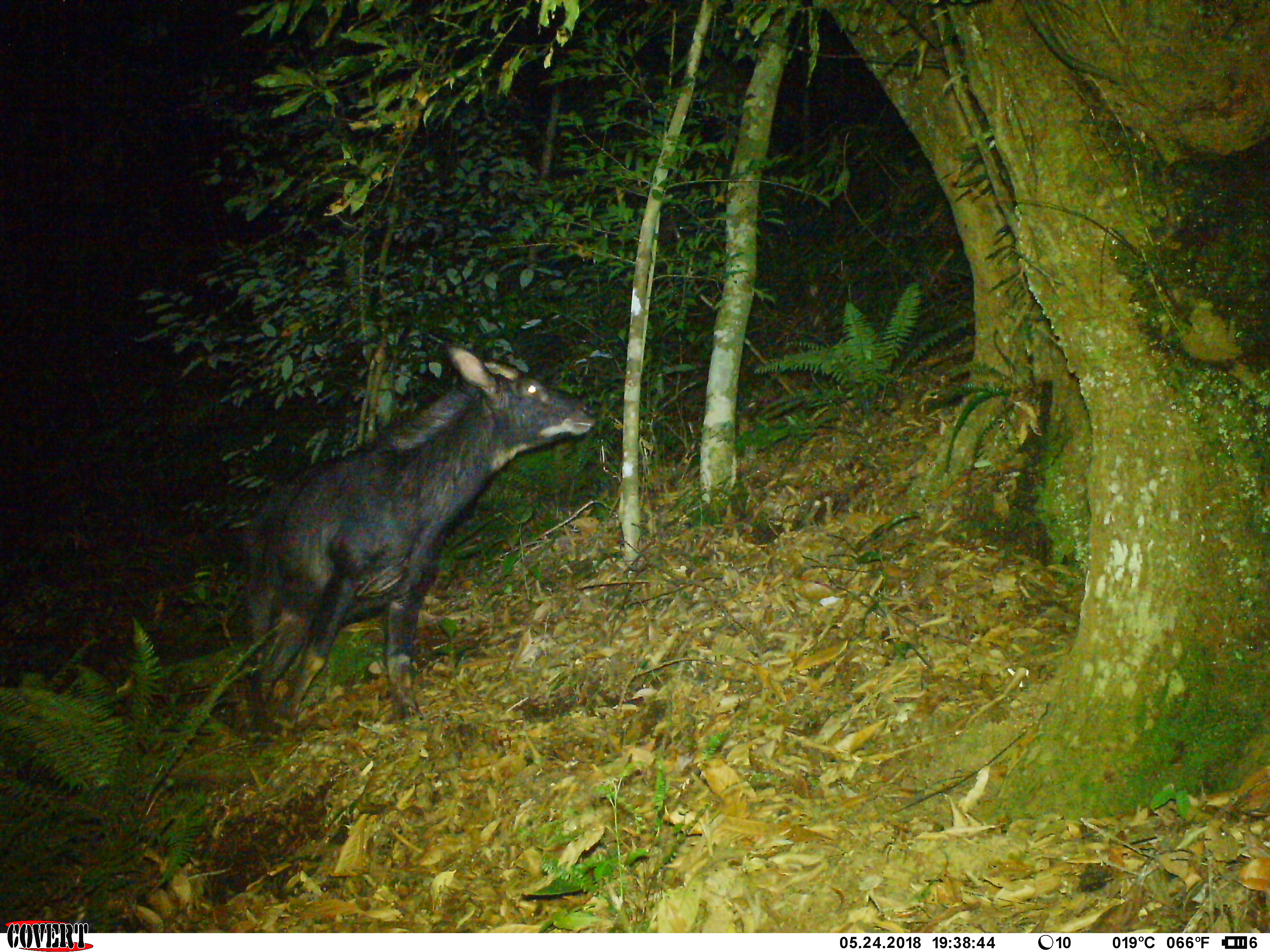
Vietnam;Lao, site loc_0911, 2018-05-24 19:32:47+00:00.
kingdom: Animalia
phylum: Chordata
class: Mammalia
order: Artiodactyla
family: Bovidae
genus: Capricornis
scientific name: Capricornis sumatraensis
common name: chinese serow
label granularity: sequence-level